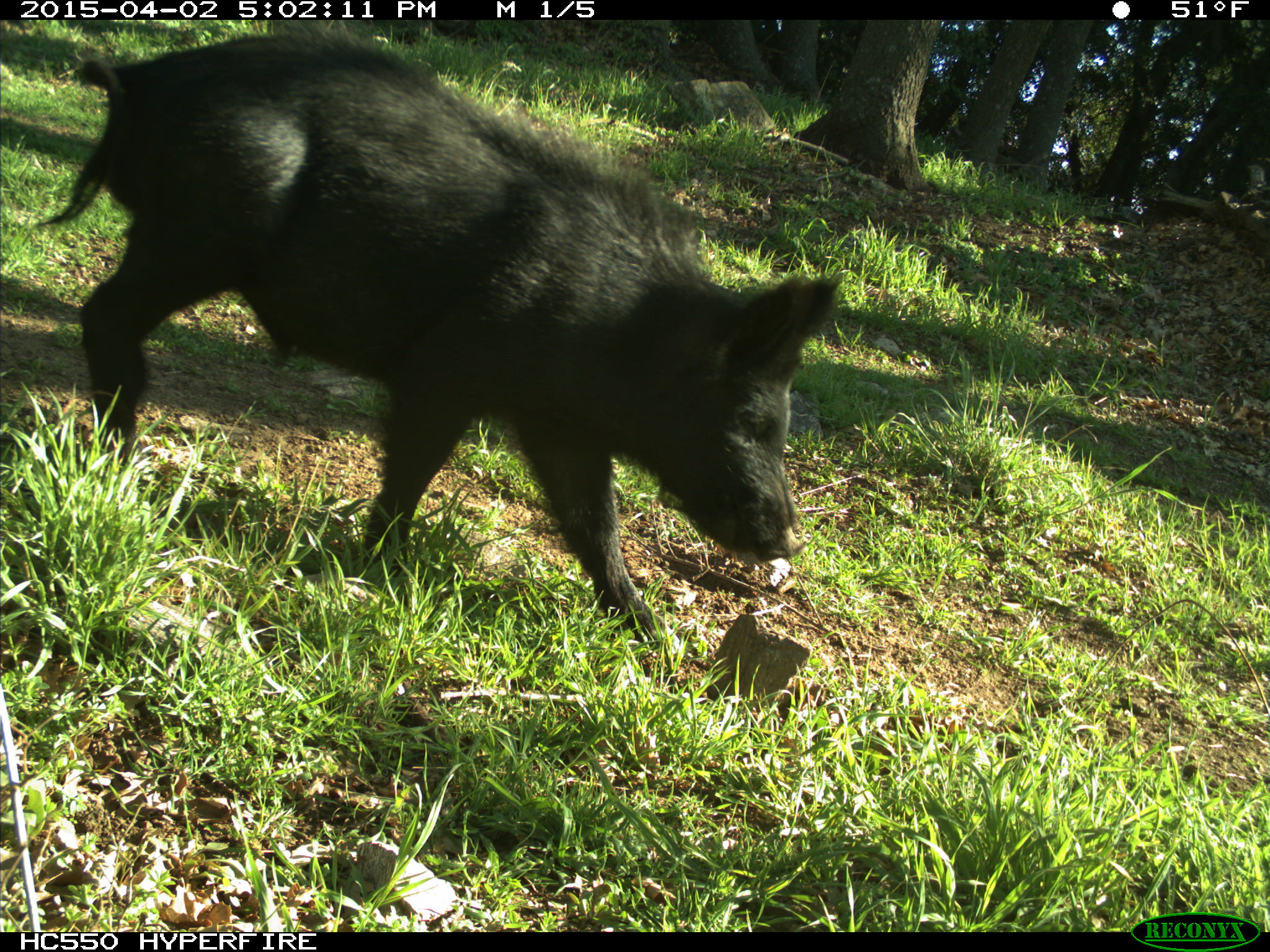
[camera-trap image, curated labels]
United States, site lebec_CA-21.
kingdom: Animalia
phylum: Chordata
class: Mammalia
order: Artiodactyla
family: Suidae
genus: Sus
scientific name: Sus scrofa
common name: wild boar